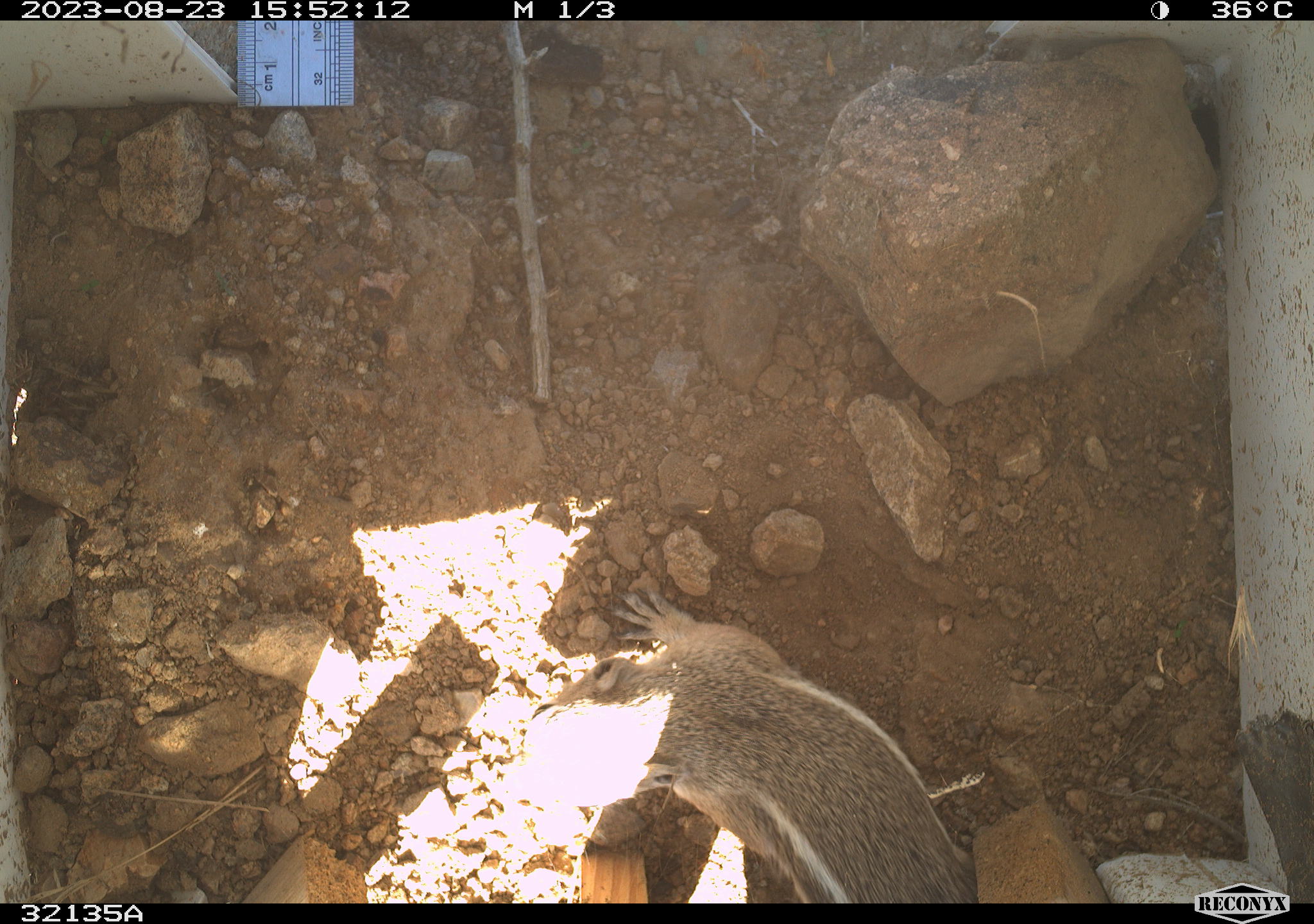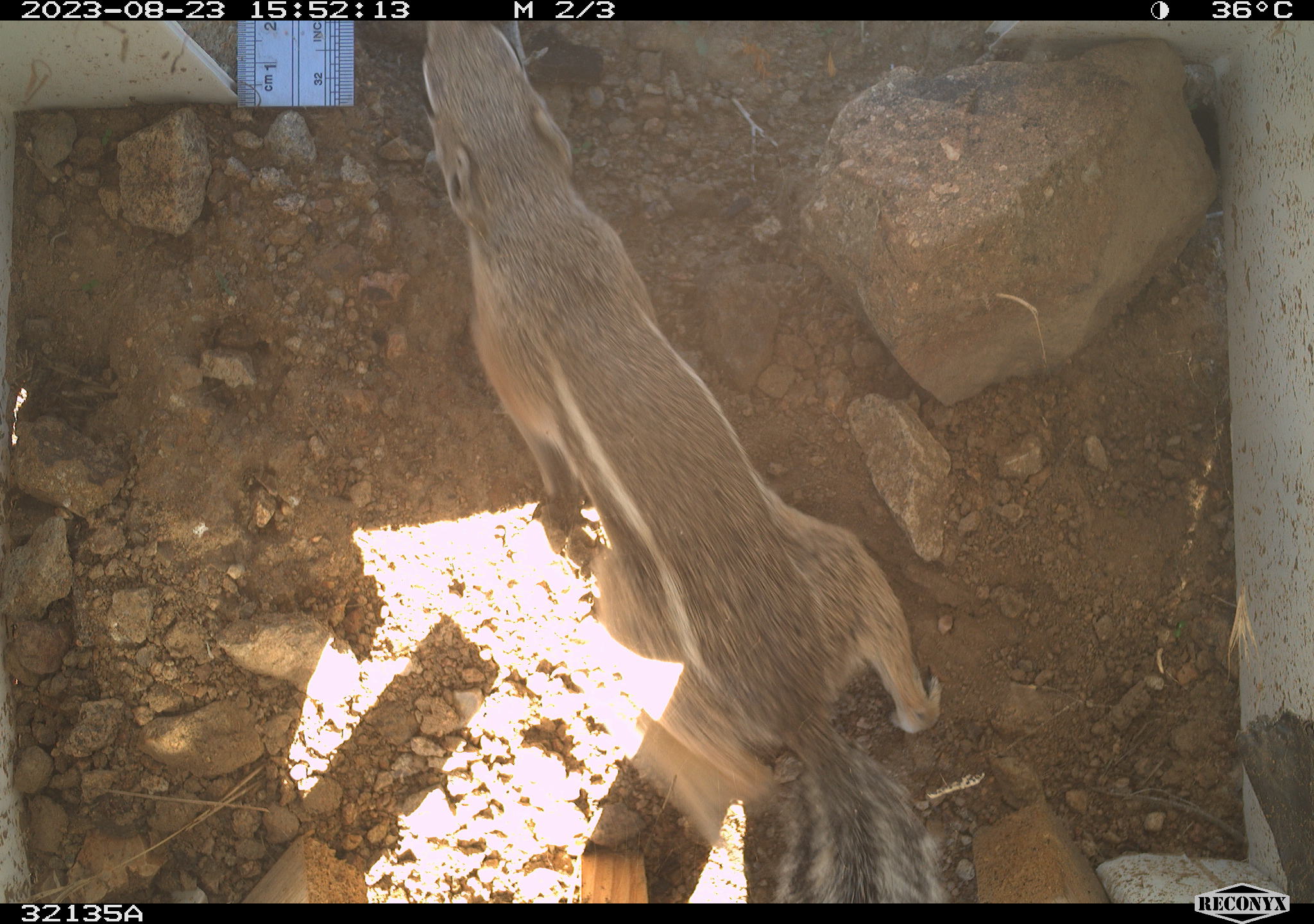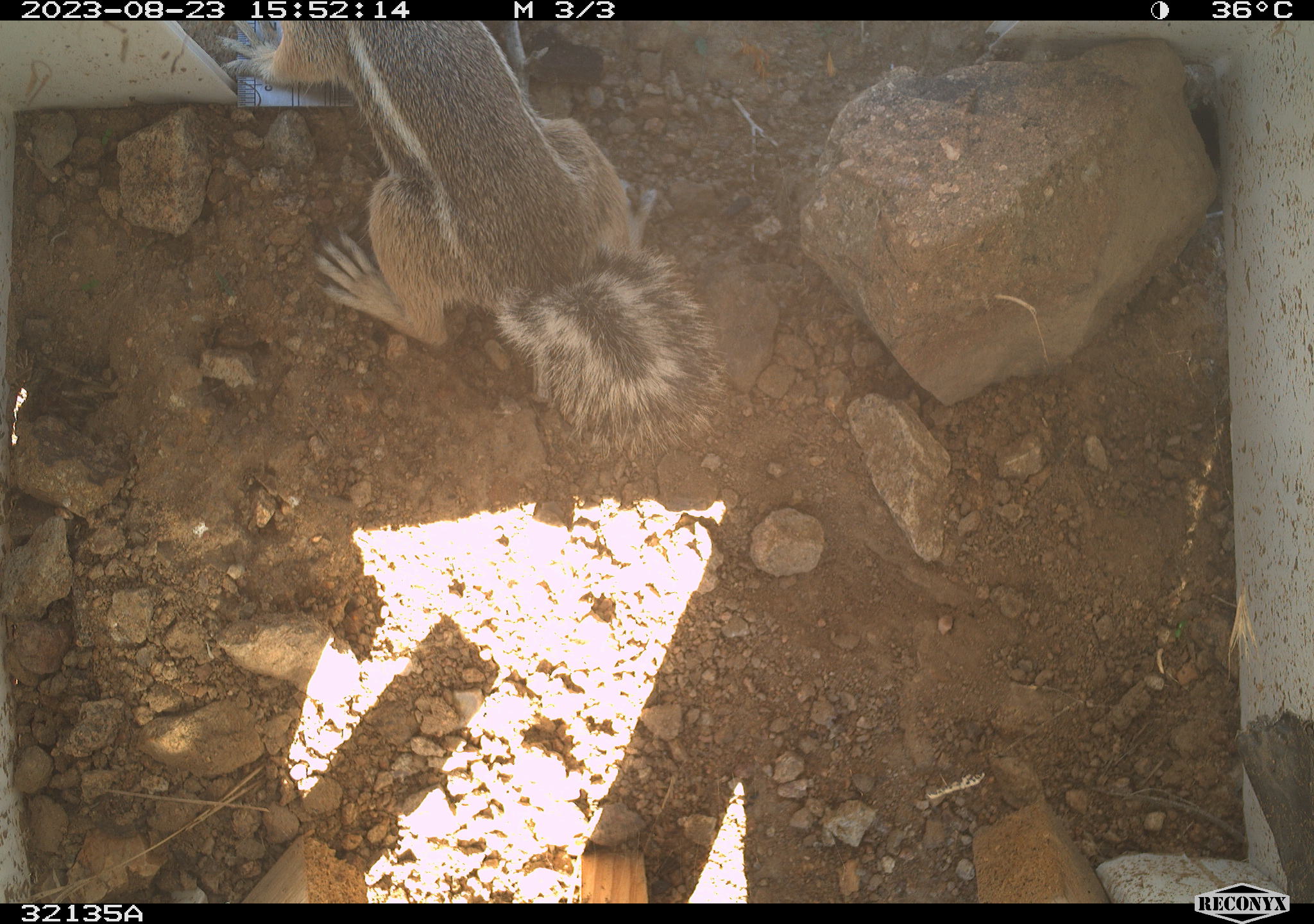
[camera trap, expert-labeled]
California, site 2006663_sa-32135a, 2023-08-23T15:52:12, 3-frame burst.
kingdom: Animalia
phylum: Chordata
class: Mammalia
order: Rodentia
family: Sciuridae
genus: Ammospermophilus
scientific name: Ammospermophilus leucurus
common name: white-tailed antelope squirrel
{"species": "white-tailed antelope squirrel (Ammospermophilus leucurus)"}